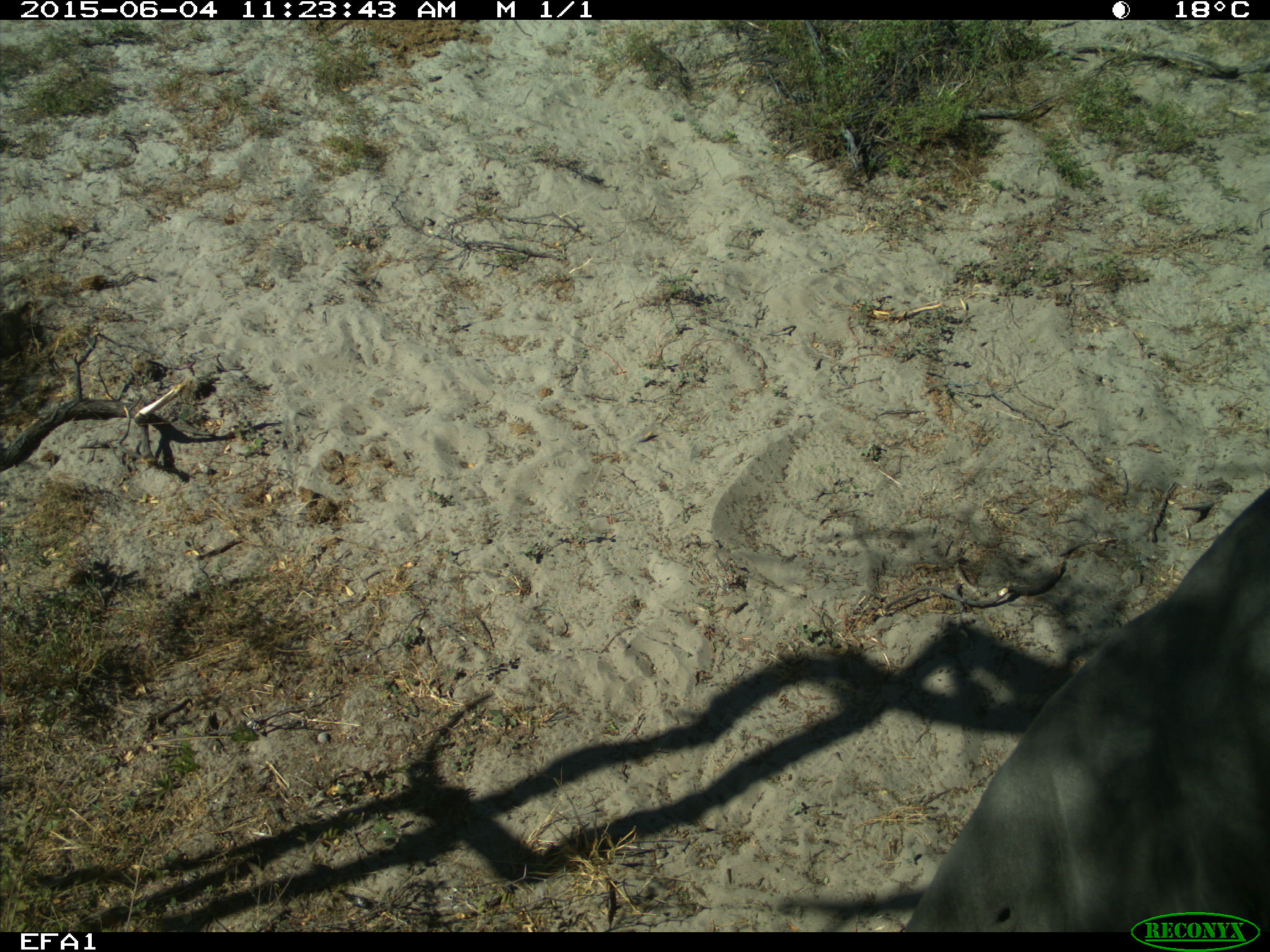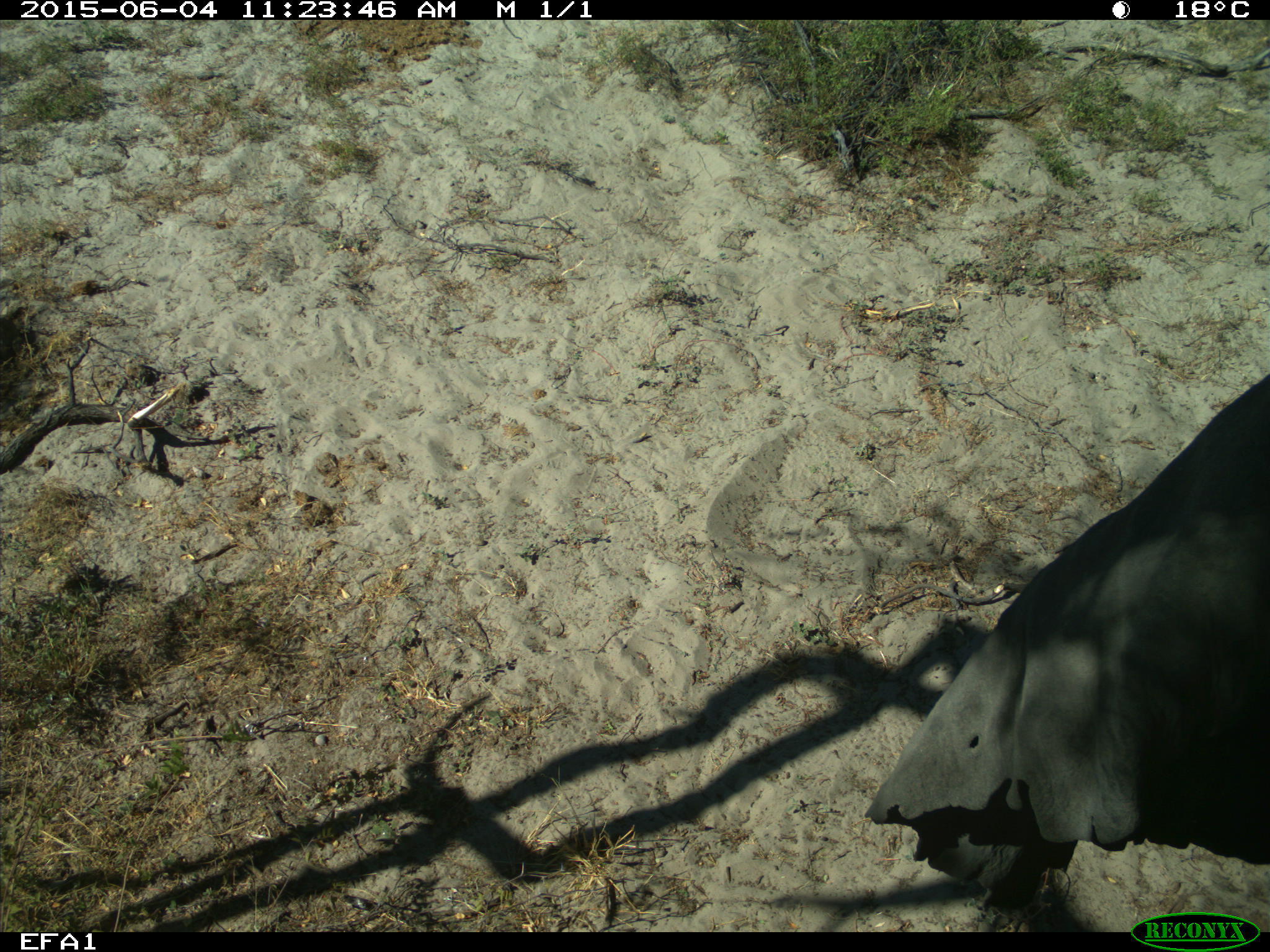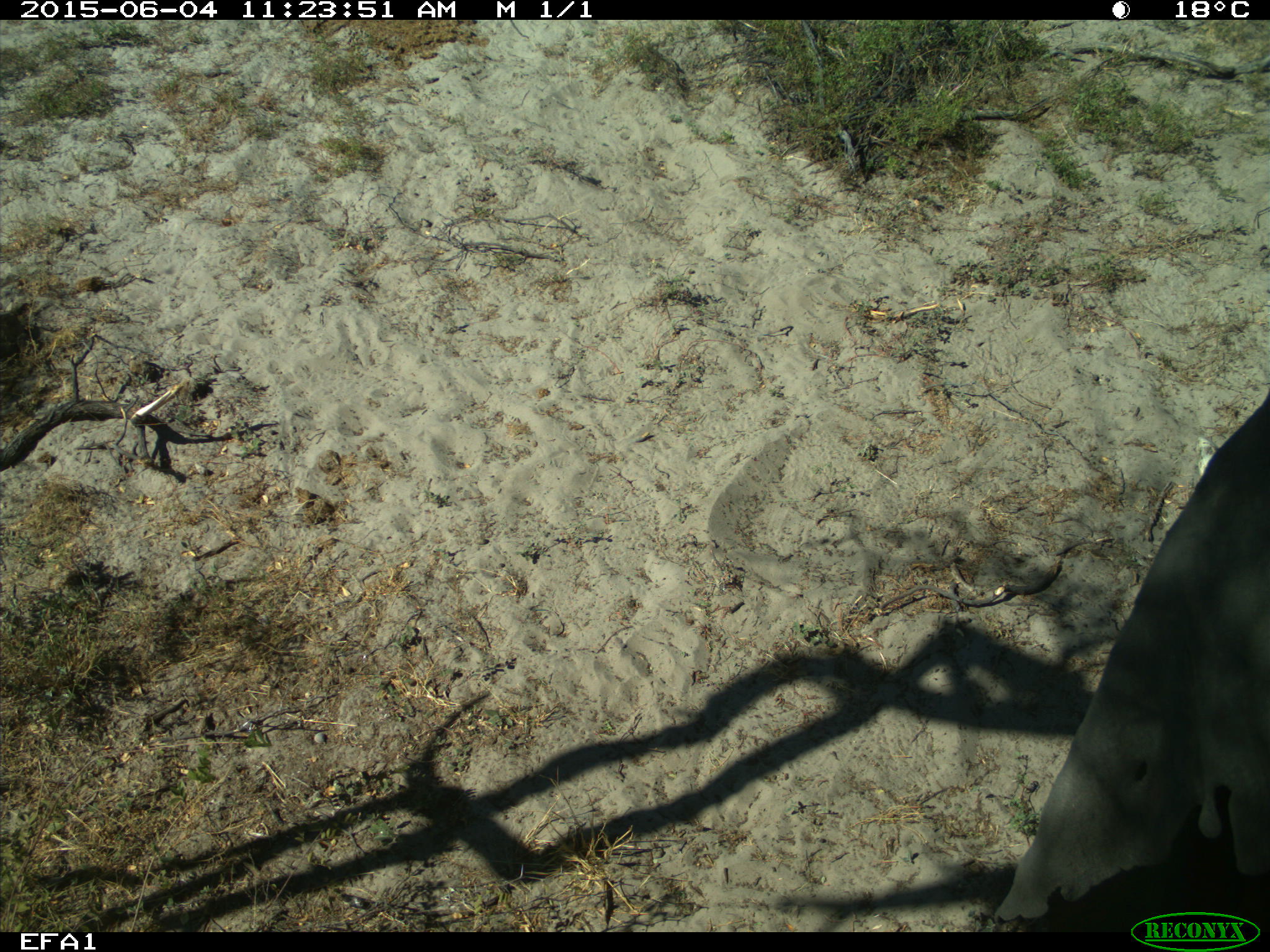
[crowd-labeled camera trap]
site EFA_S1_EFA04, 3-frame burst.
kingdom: Animalia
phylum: Chordata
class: Mammalia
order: Proboscidea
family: Elephantidae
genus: Loxodonta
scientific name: Loxodonta africana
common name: african bush elephant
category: elephant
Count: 1.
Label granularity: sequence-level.